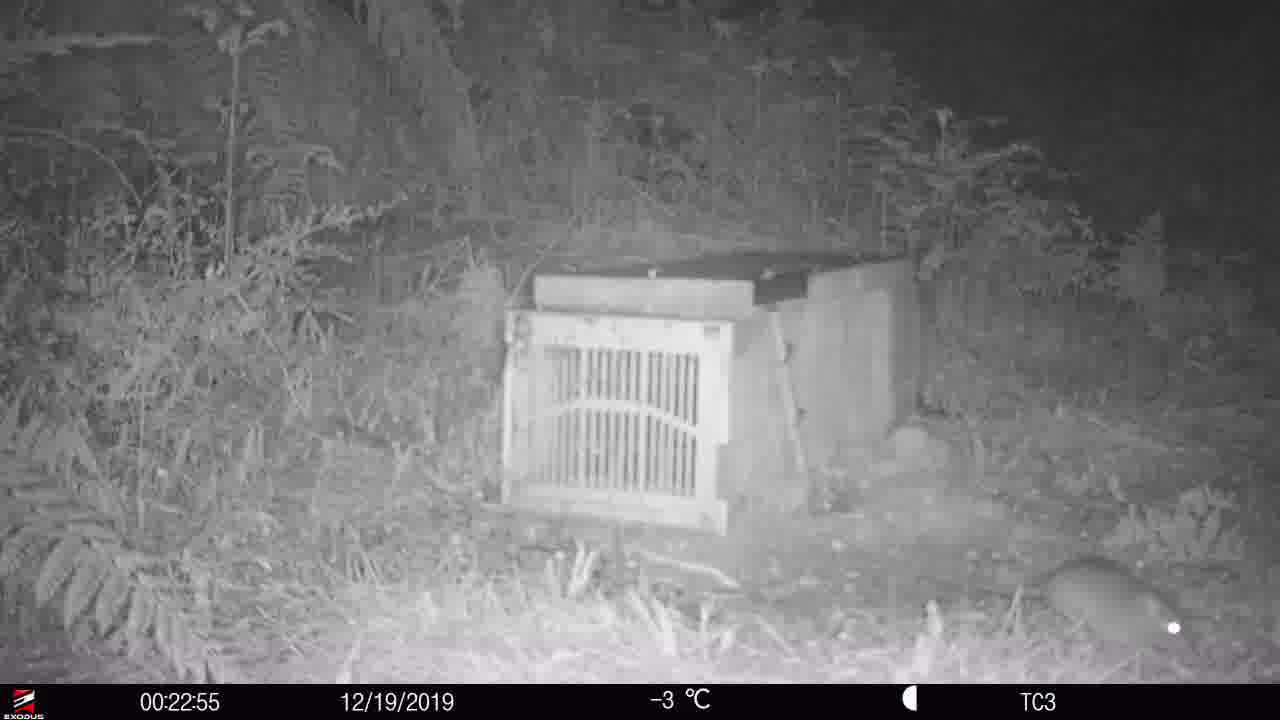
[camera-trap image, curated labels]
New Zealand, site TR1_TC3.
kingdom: Animalia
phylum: Chordata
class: Mammalia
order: Rodentia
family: Muridae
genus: Rattus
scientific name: Rattus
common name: rat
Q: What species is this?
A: Rat (Rattus).